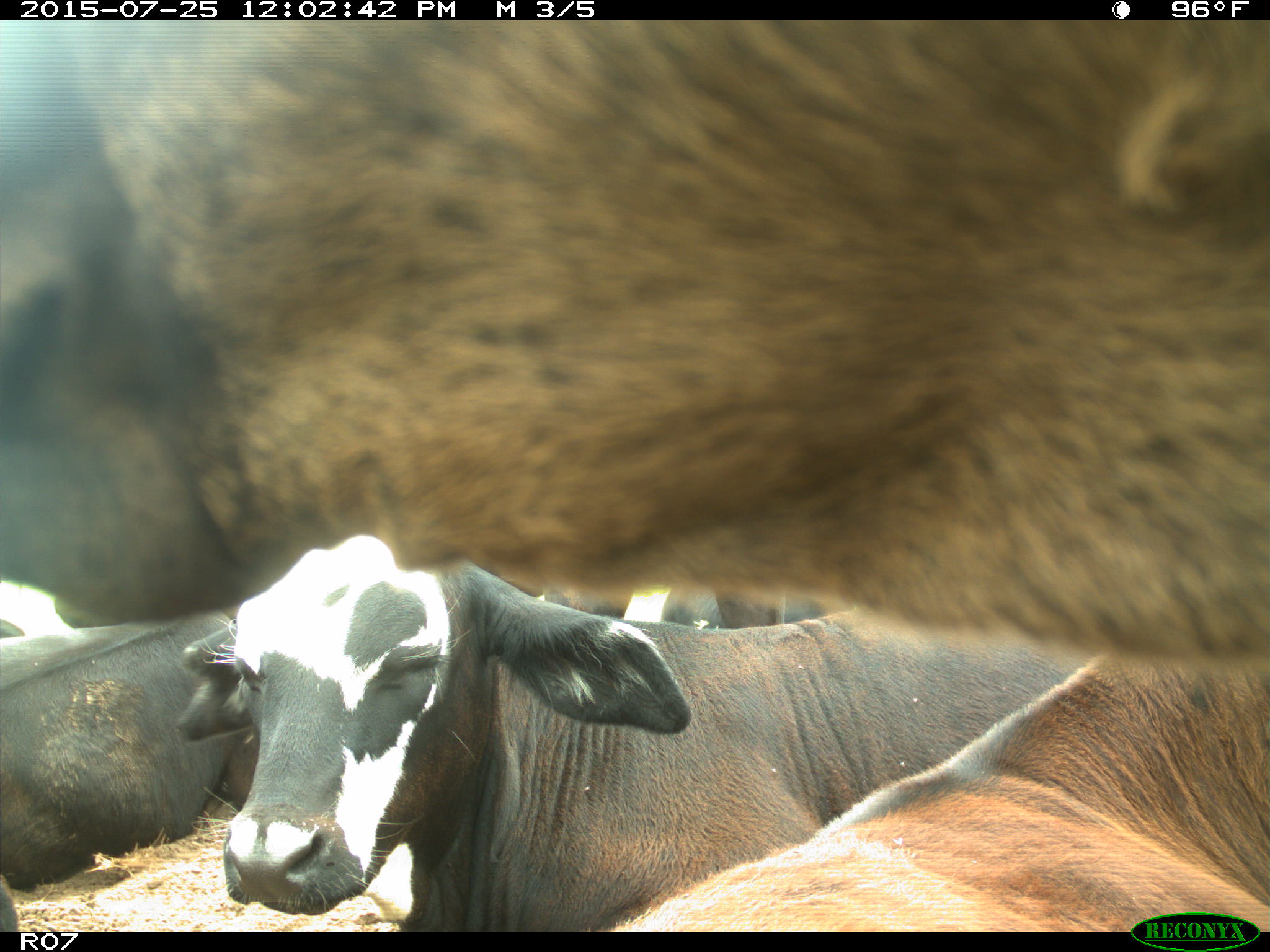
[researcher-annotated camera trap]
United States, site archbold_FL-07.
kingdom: Animalia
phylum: Chordata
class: Mammalia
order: Artiodactyla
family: Bovidae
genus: Bos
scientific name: Bos taurus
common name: domestic cow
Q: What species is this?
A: Bos taurus (domestic cow).